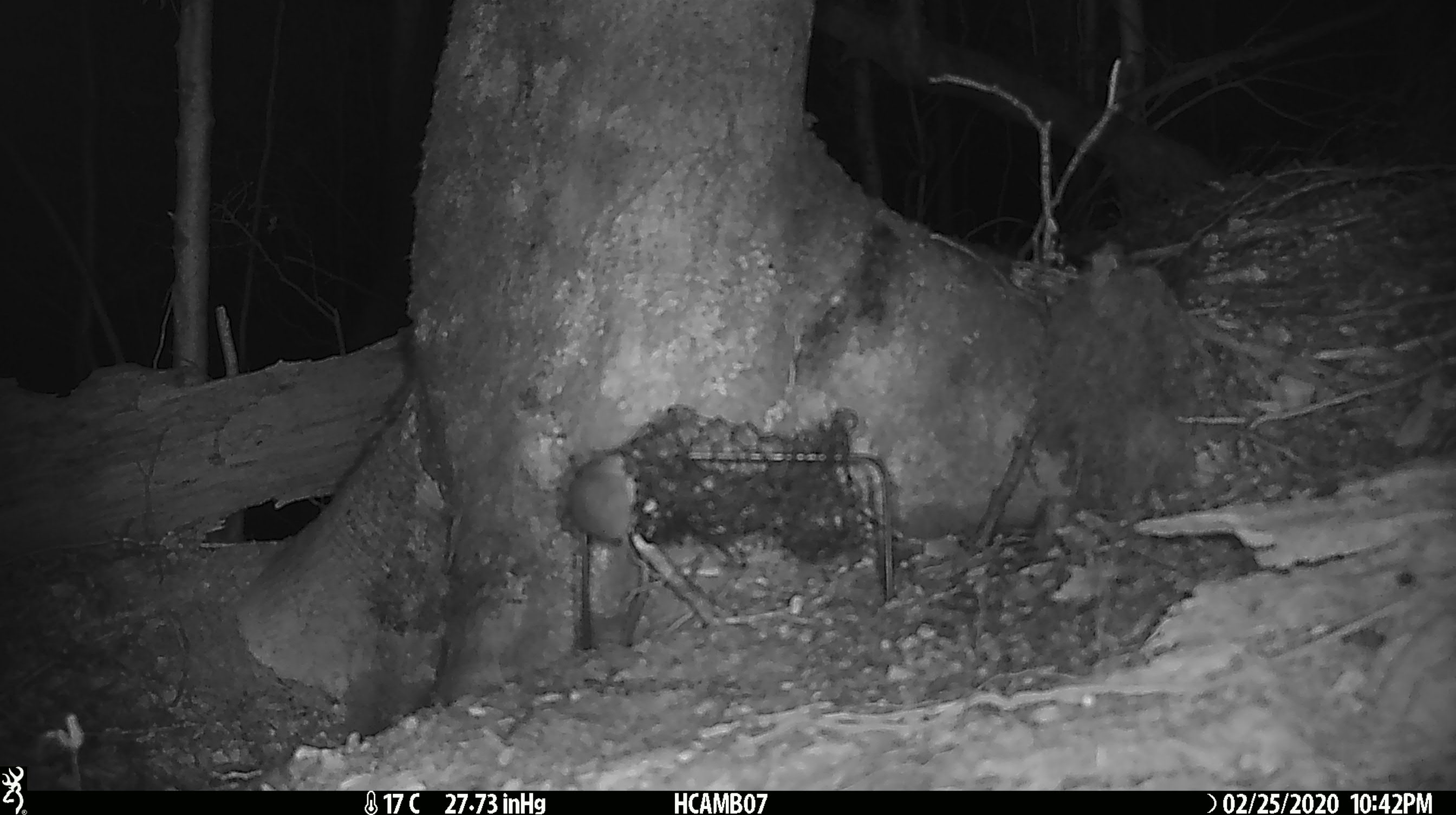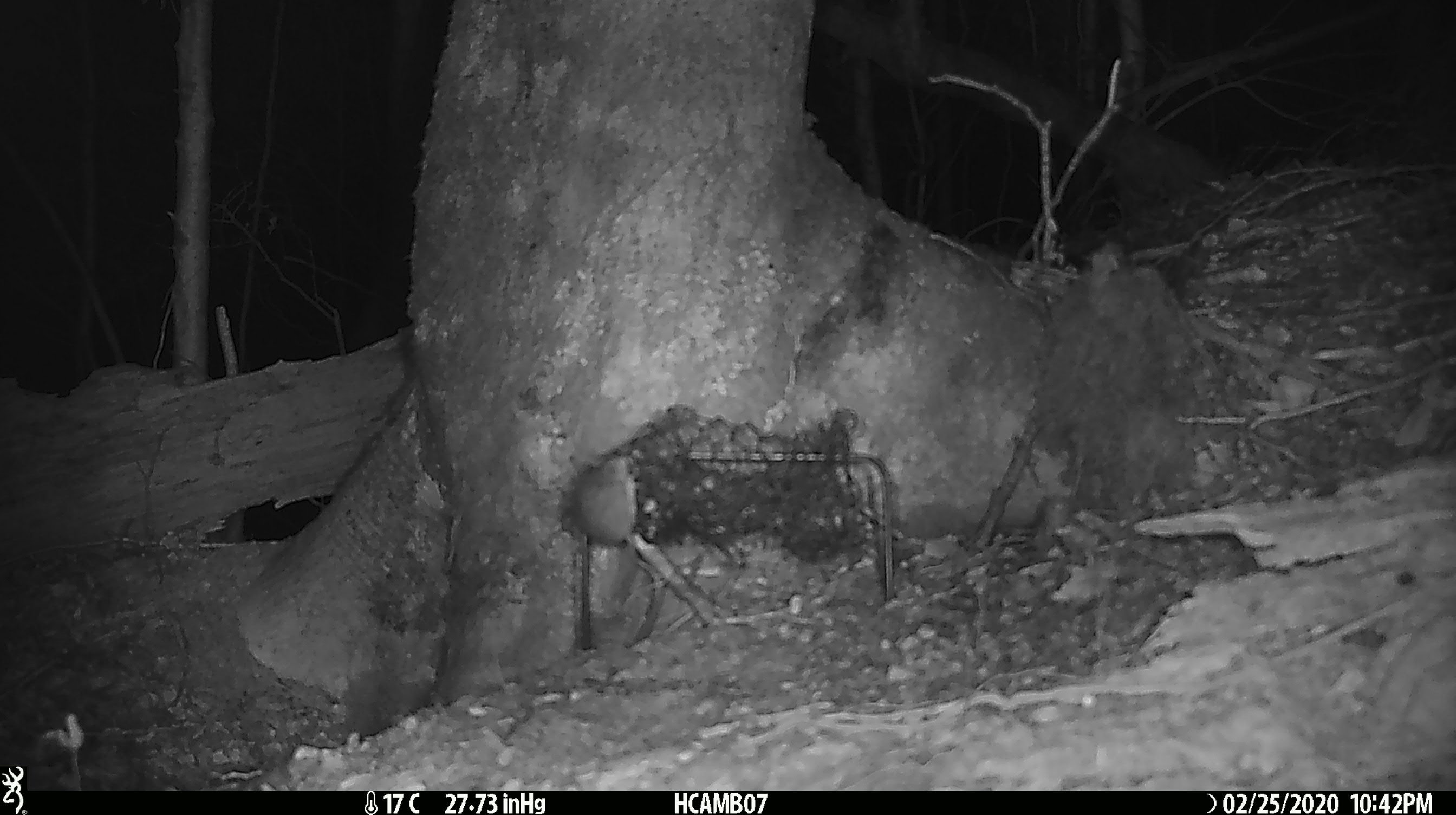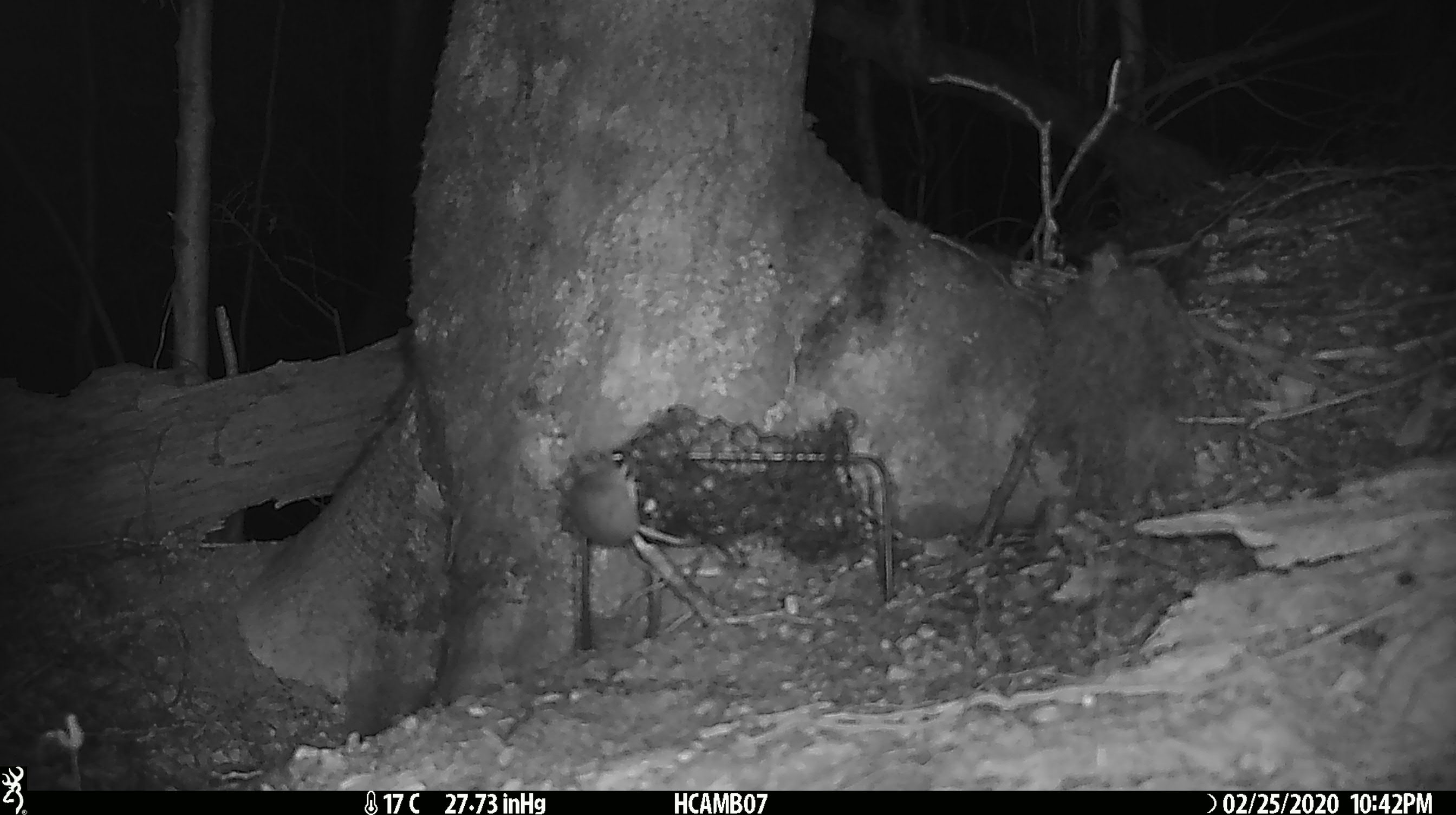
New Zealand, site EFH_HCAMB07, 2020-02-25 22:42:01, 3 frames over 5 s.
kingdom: Animalia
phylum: Chordata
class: Mammalia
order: Rodentia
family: Muridae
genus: Mus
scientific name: Mus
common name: mouse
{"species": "mouse (Mus)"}